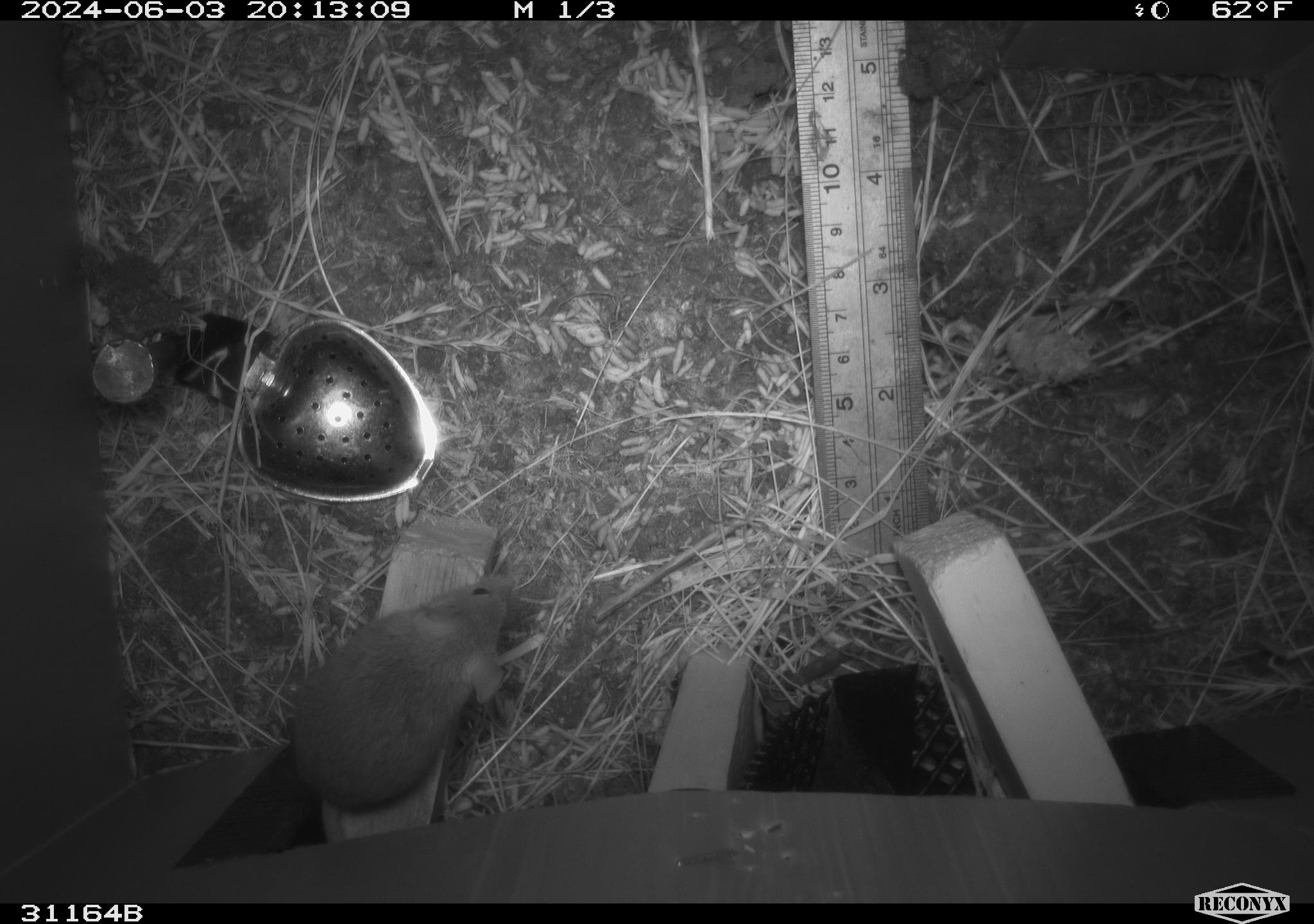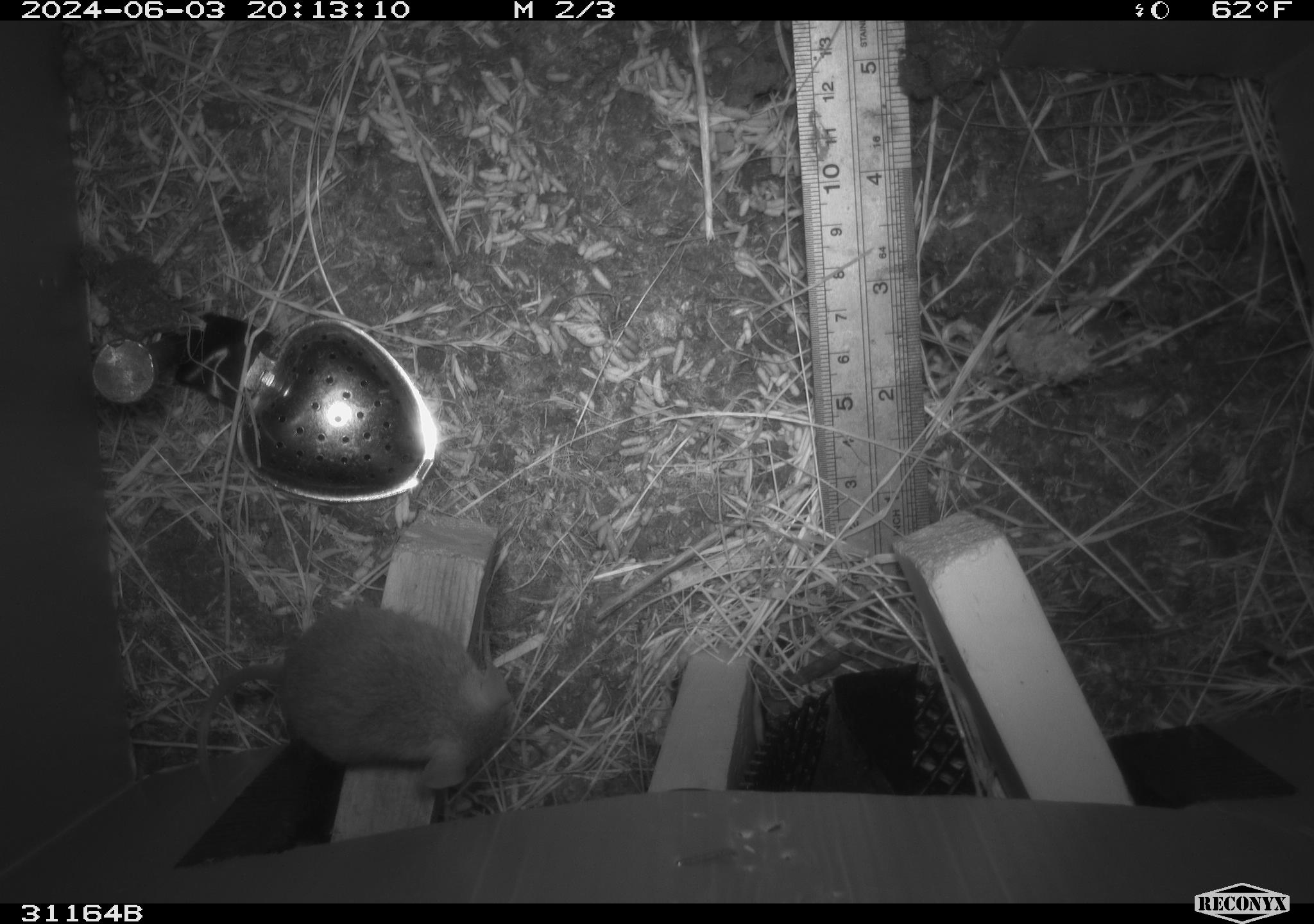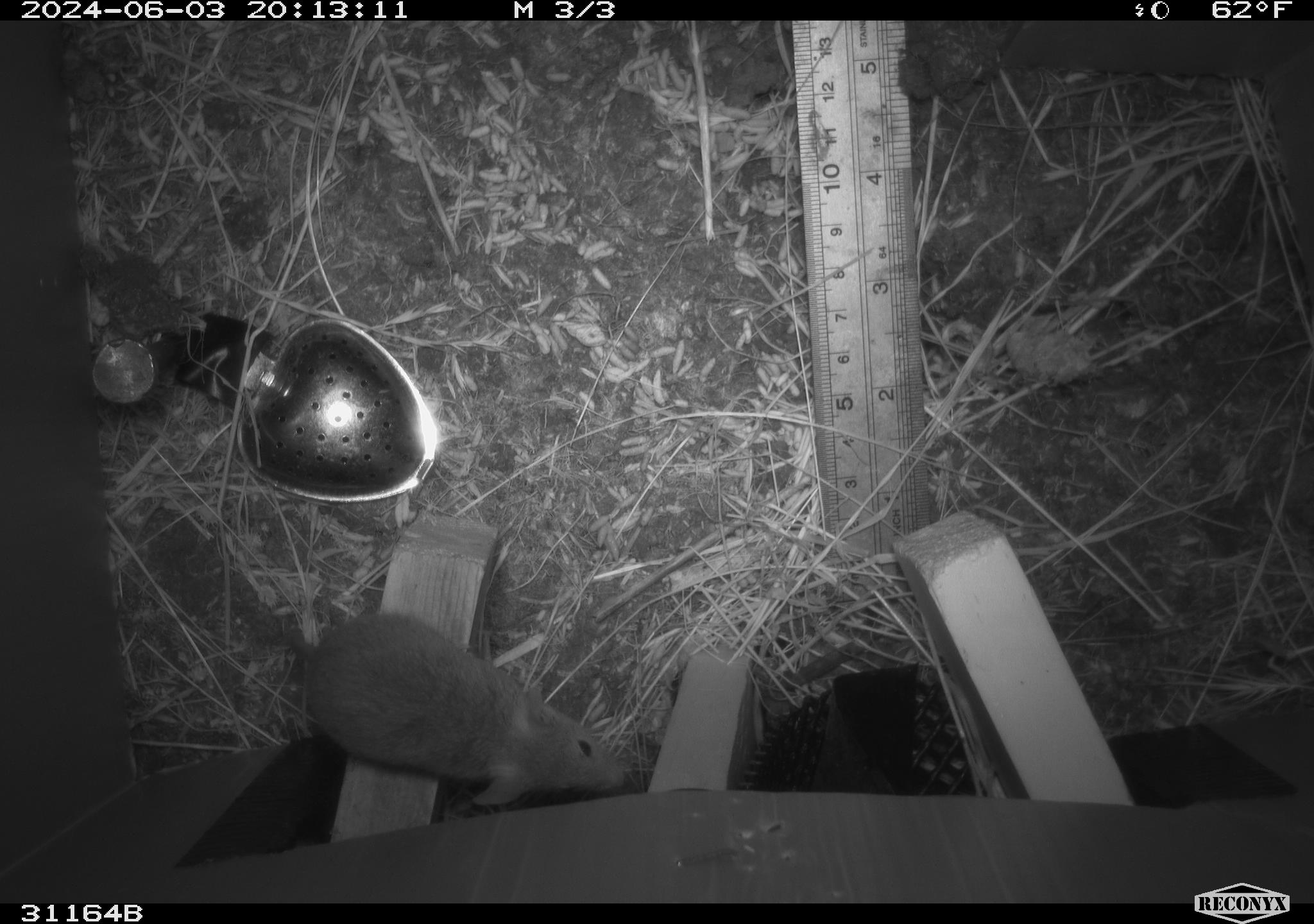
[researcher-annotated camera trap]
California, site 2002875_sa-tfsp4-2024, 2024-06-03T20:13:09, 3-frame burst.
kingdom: Animalia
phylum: Chordata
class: Mammalia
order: Rodentia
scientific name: Rodentia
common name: mouse species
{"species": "mouse species (Rodentia)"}